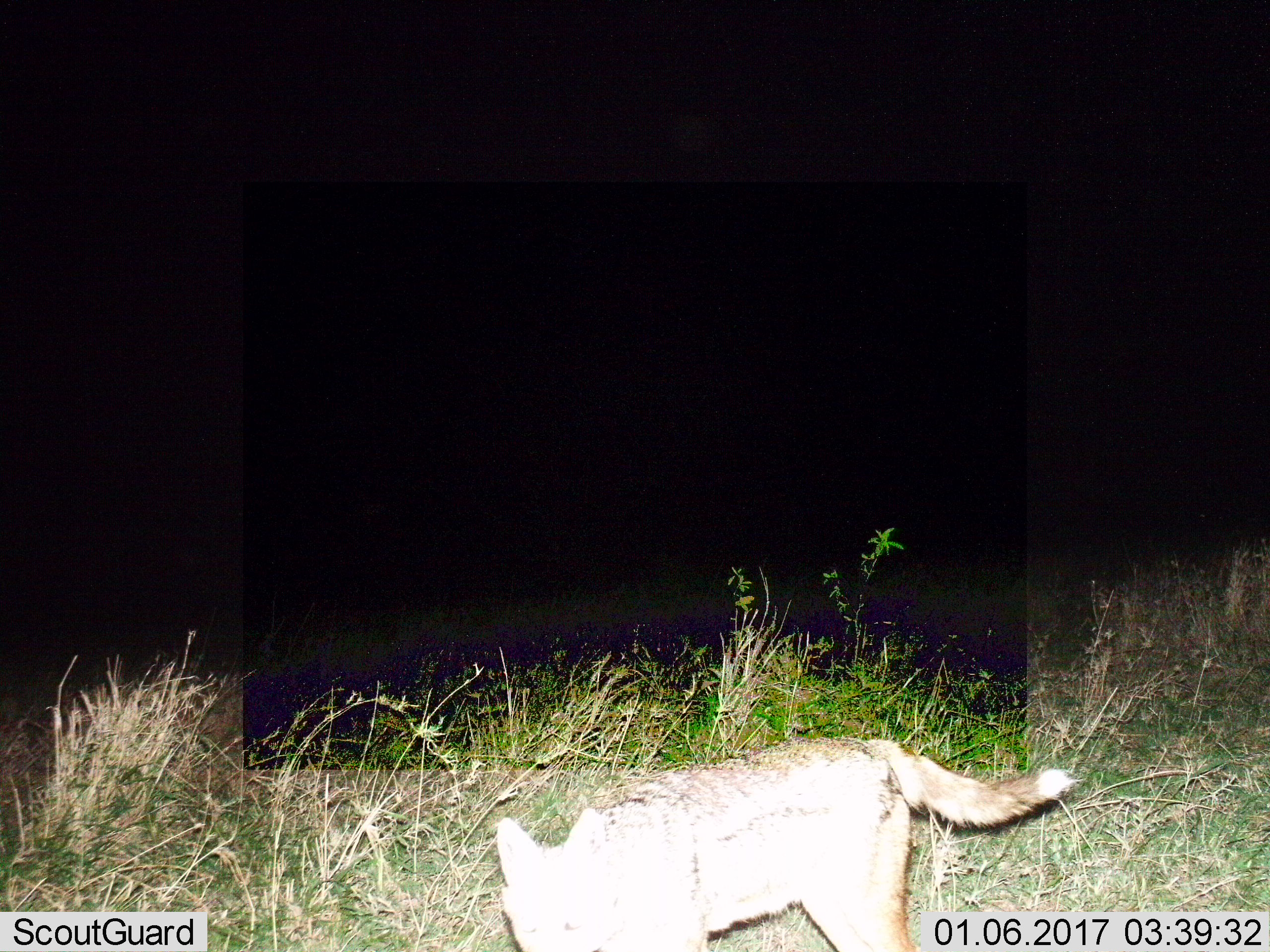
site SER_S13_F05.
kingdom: Animalia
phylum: Chordata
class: Mammalia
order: Carnivora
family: Canidae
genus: Lupulella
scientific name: Lupulella mesomelas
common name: black-backed jackal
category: jackalblackbacked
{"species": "jackalblackbacked (black-backed jackal) (Lupulella mesomelas)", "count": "1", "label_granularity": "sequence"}